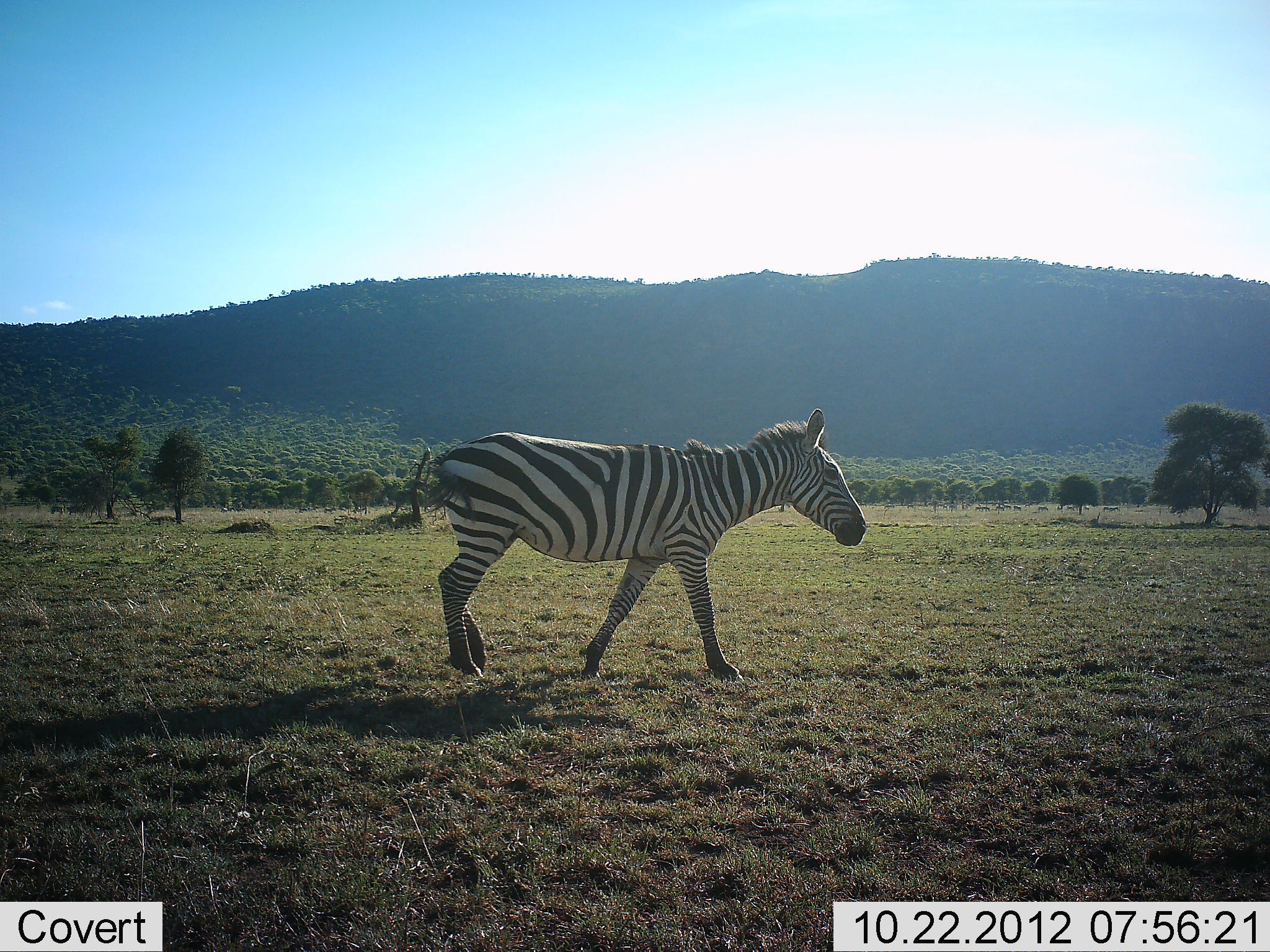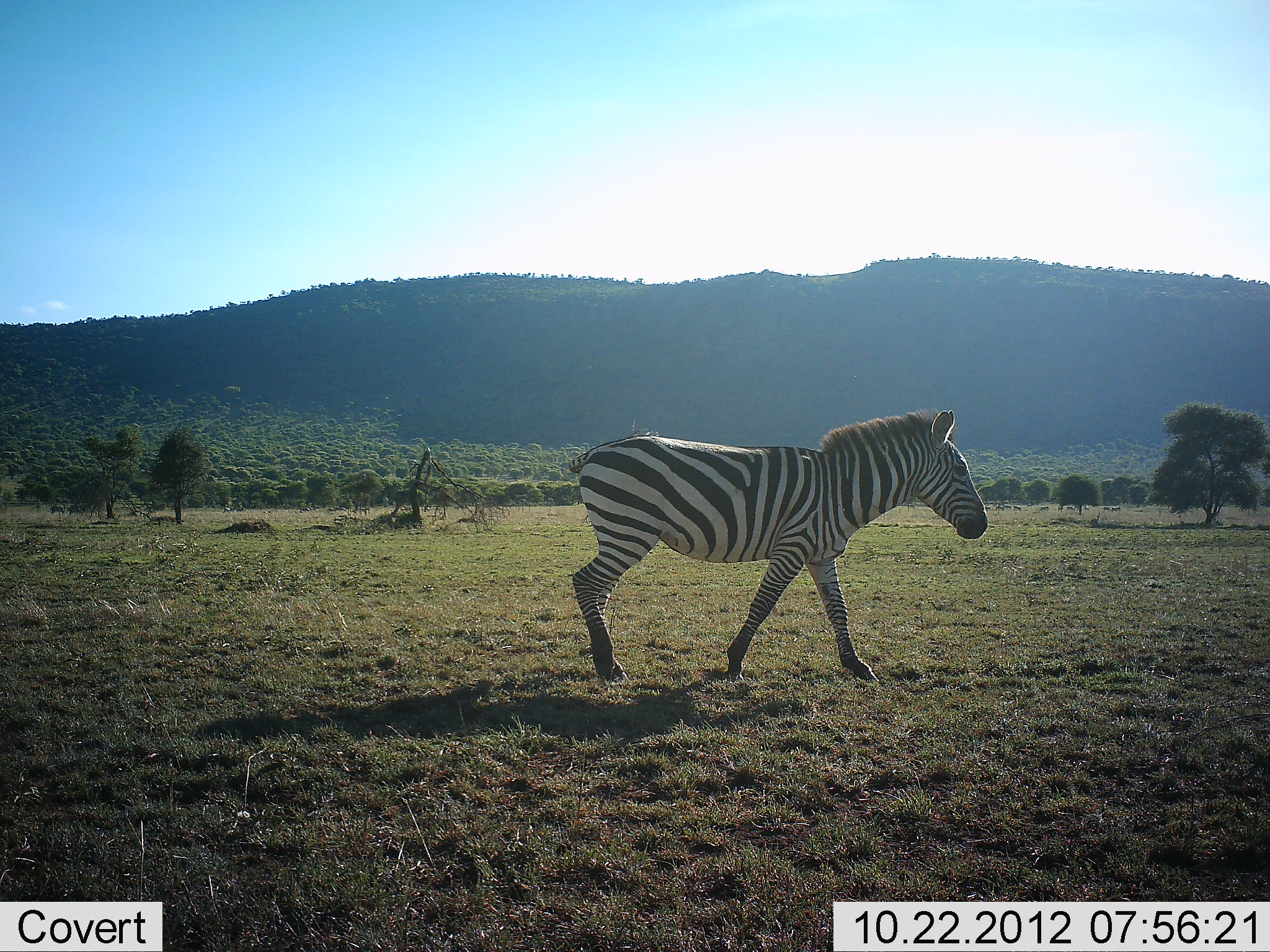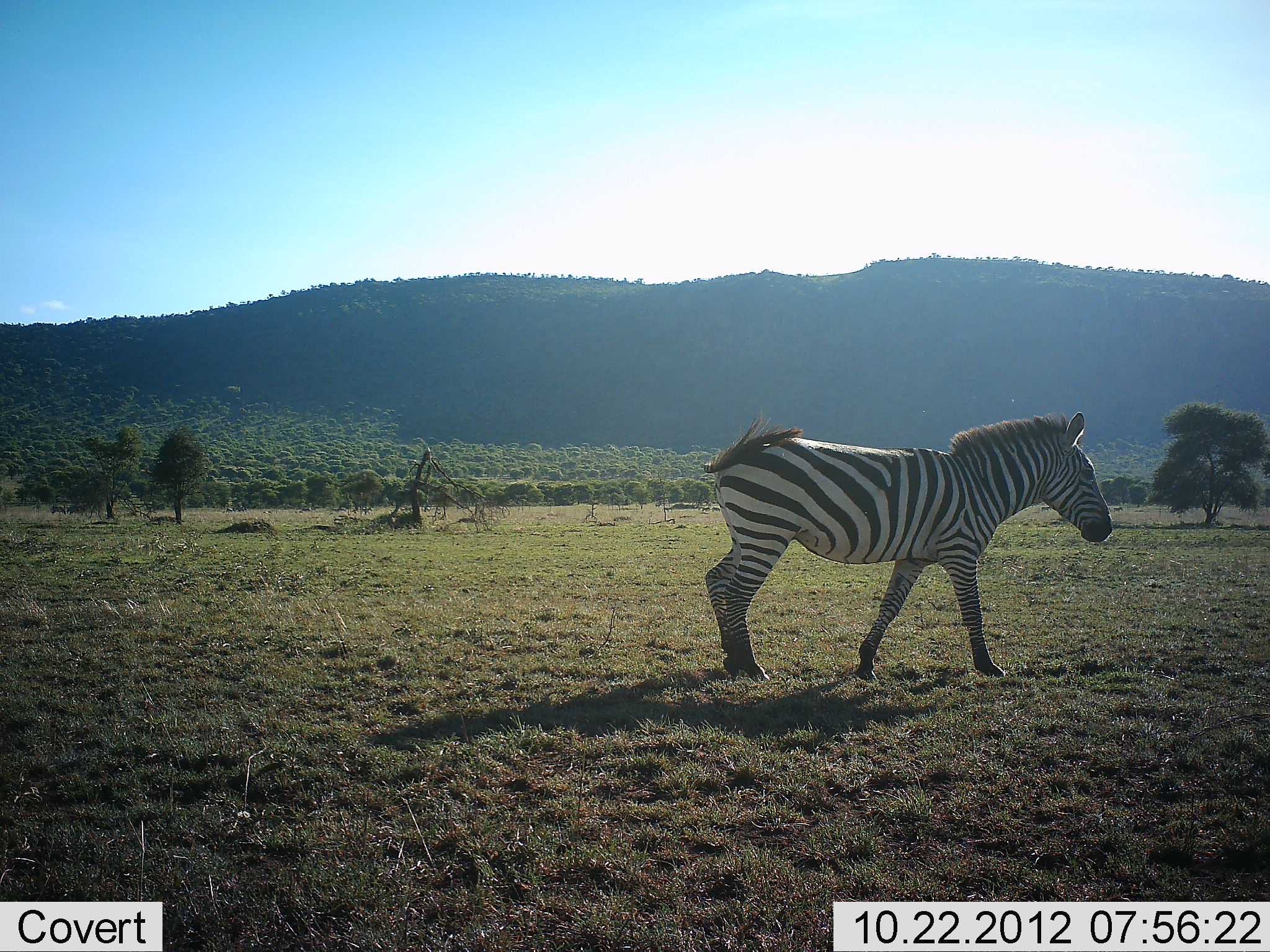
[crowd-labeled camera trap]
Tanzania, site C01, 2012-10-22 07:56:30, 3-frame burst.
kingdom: Animalia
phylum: Chordata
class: Mammalia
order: Perissodactyla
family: Equidae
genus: Equus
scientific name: Equus quagga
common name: plains zebra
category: zebra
Zebra (plains zebra) (Equus quagga), count 1. Behavior (volunteer vote fractions): standing 0%, resting 0%, moving 100%, interacting 0%. Young present (vote fraction): 0%. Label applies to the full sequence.